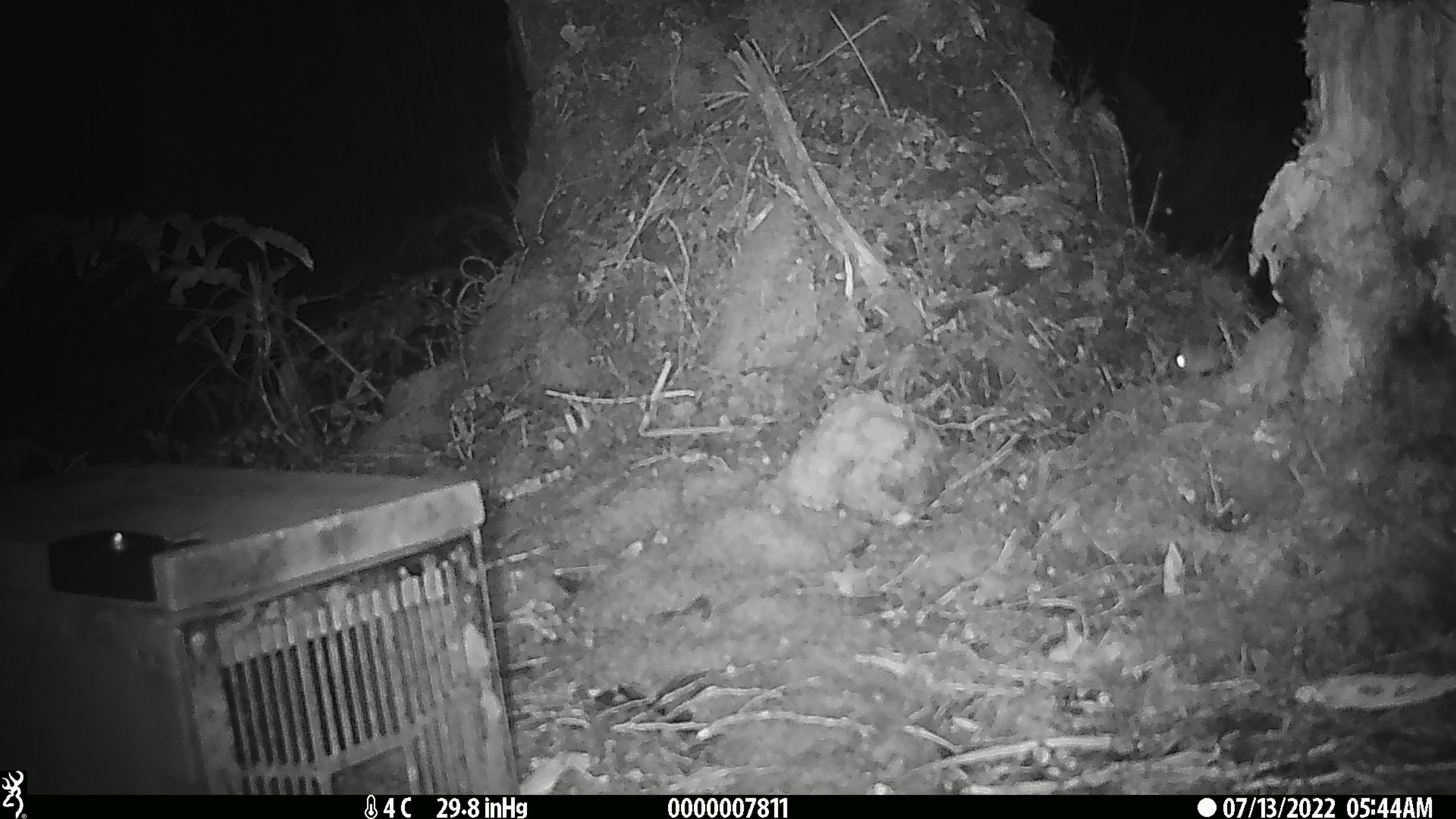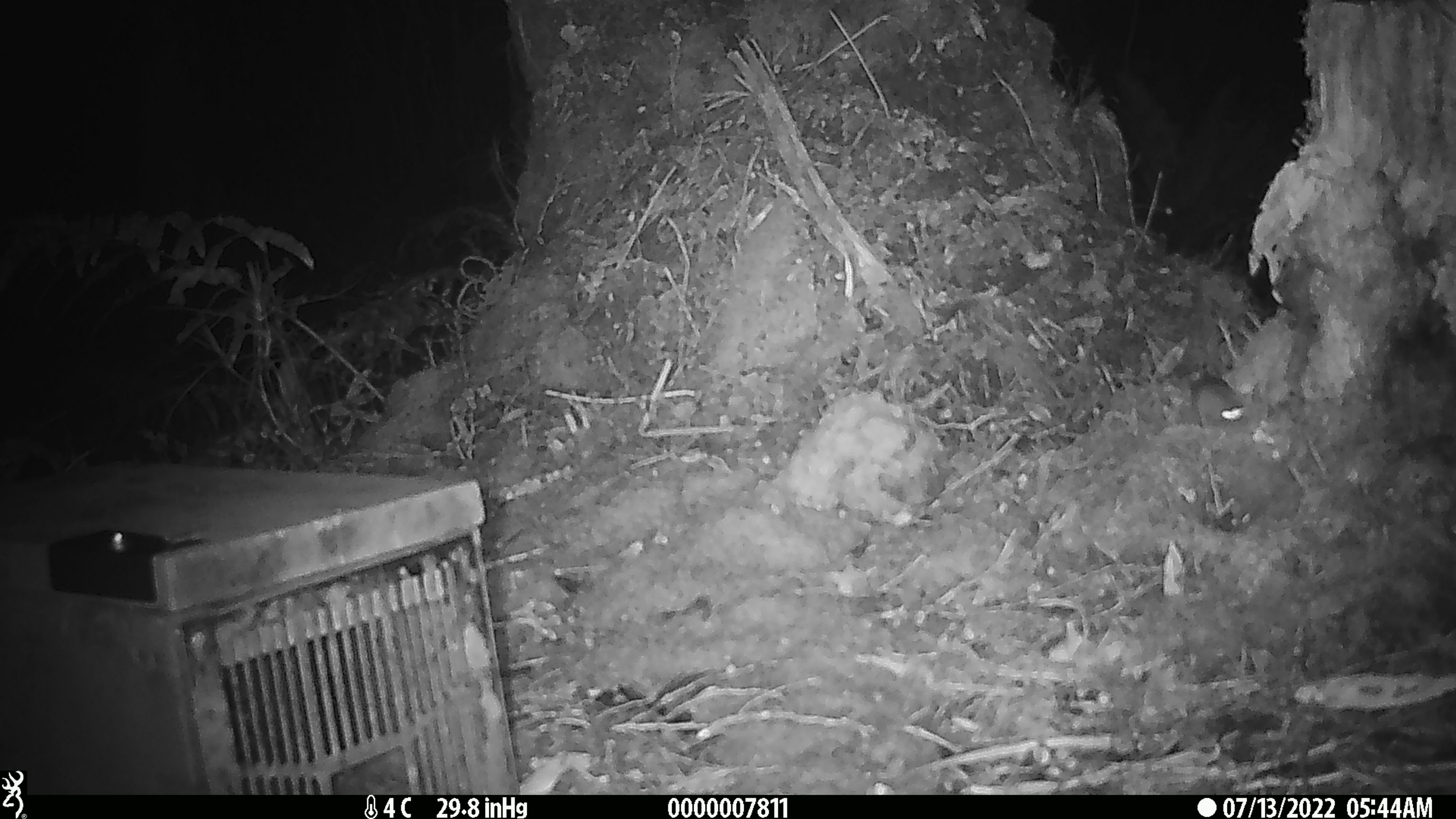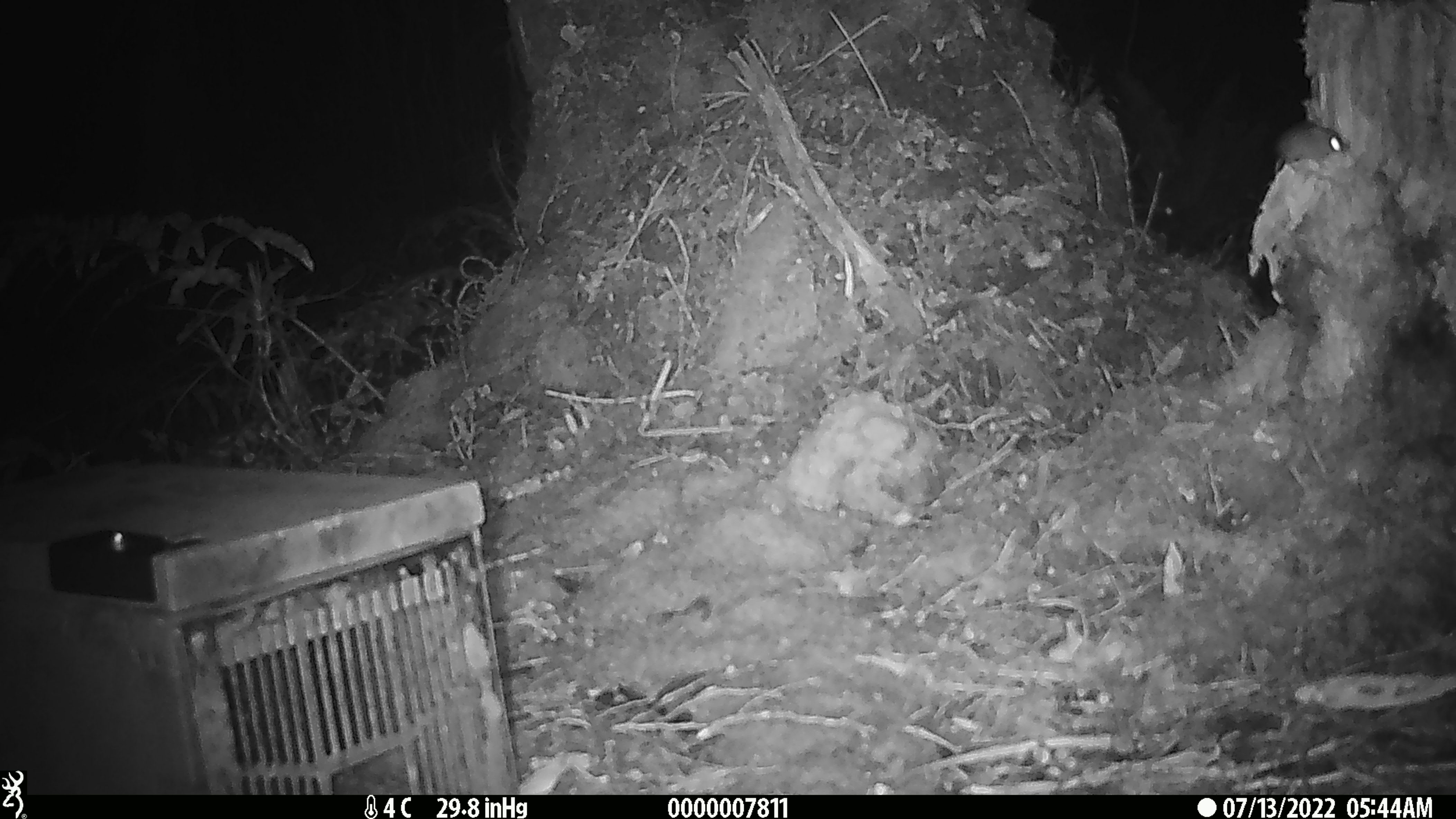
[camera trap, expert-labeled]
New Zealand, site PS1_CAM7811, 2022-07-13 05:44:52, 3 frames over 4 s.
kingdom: Animalia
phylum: Chordata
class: Mammalia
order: Rodentia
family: Muridae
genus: Mus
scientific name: Mus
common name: mouse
Mouse (Mus).